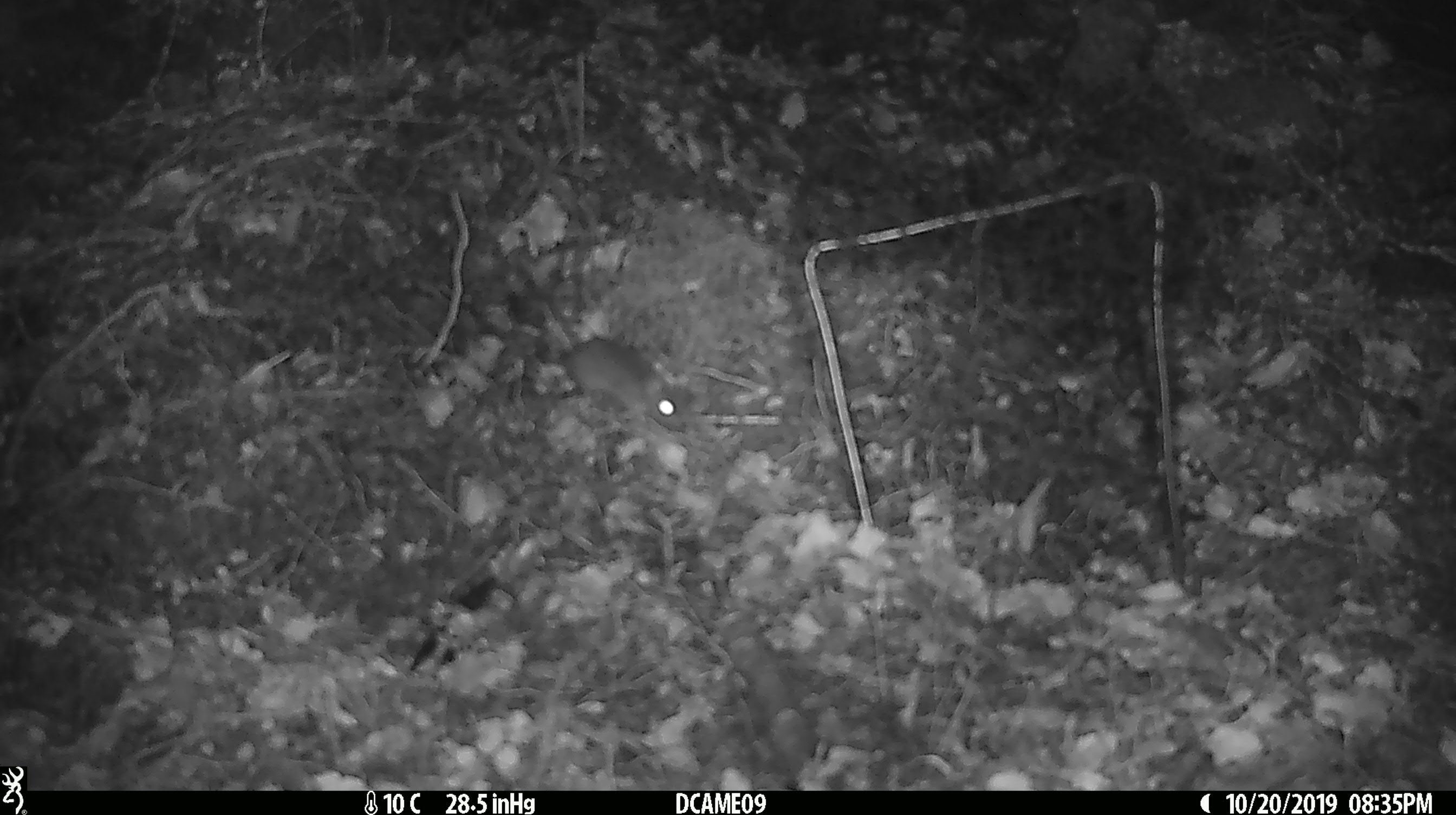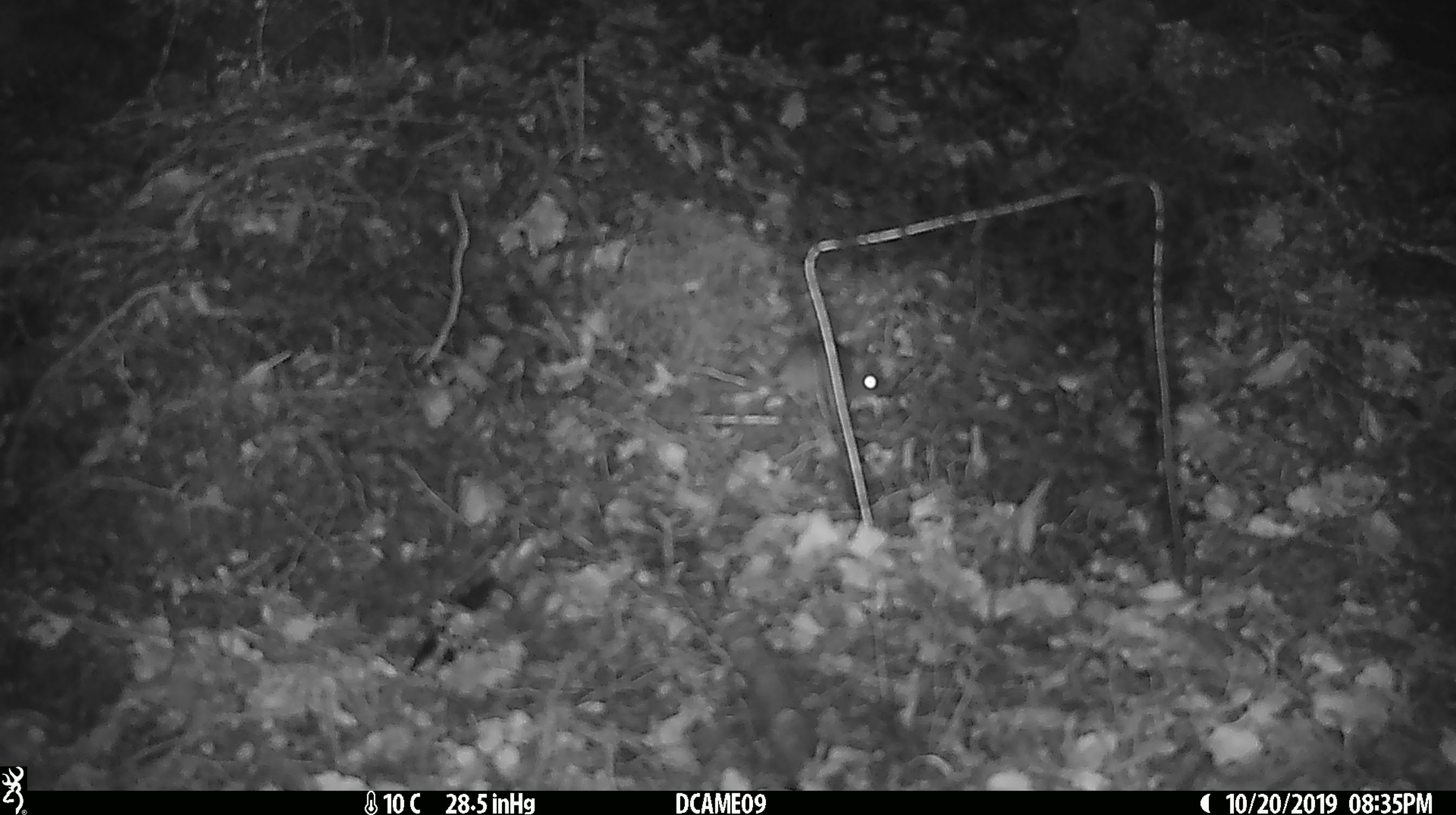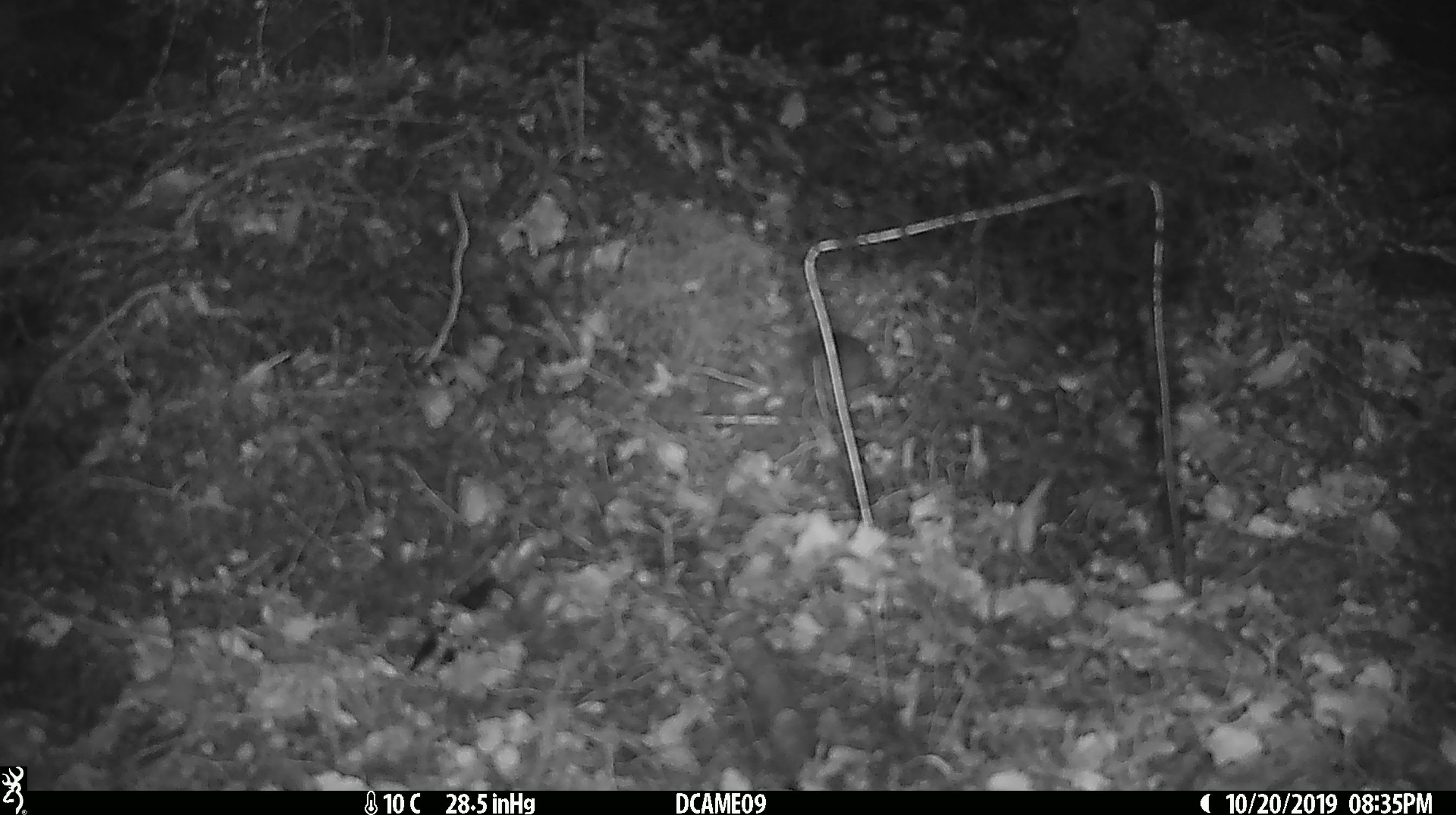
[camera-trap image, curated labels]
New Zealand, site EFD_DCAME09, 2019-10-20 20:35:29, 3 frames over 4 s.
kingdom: Animalia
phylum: Chordata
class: Mammalia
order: Rodentia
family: Muridae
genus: Mus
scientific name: Mus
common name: mouse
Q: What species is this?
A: Mouse (Mus).